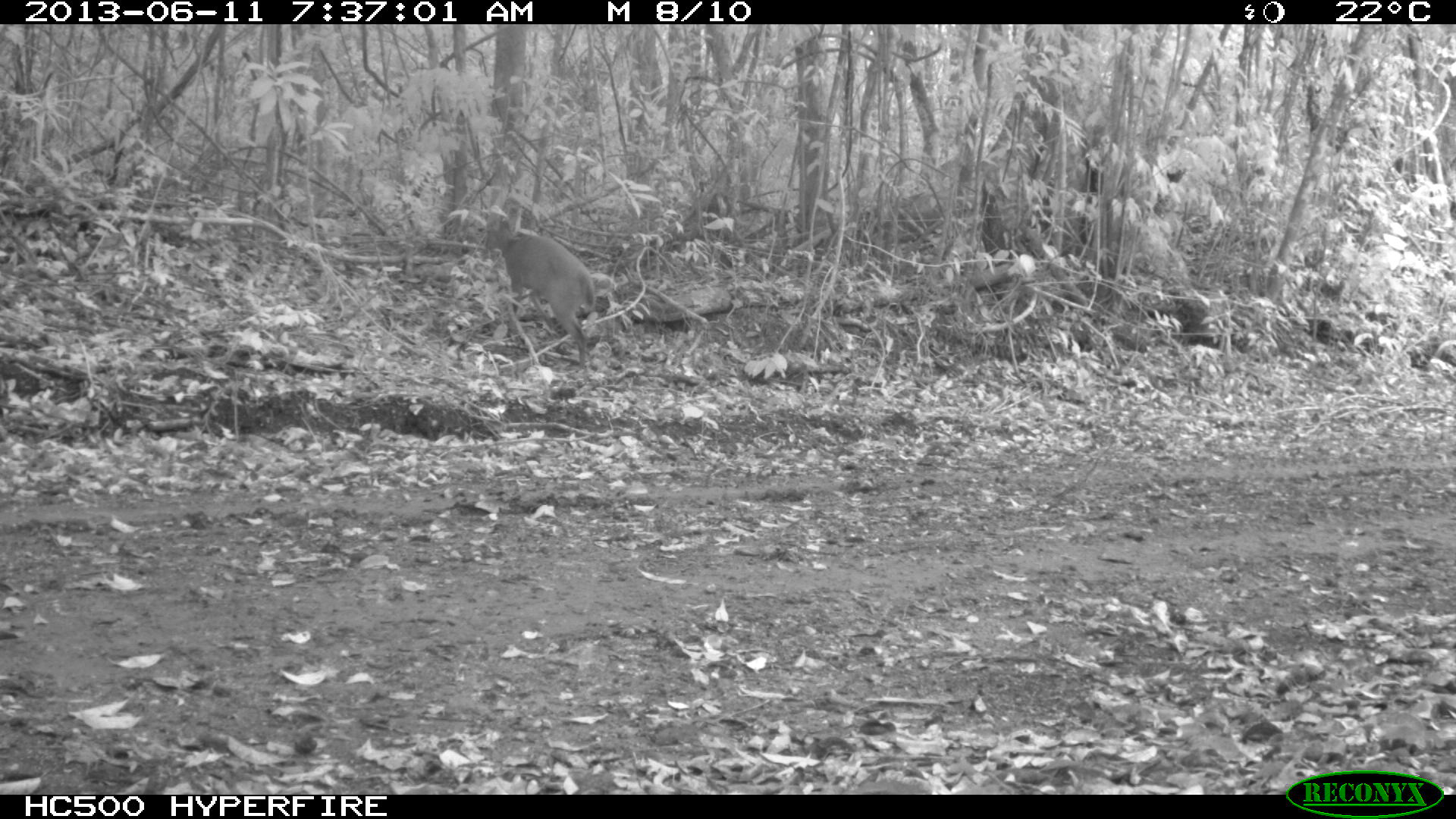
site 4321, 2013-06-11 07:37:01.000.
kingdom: Animalia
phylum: Chordata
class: Mammalia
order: Artiodactyla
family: Cervidae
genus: Mazama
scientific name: Mazama temama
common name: central american red brocket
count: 1